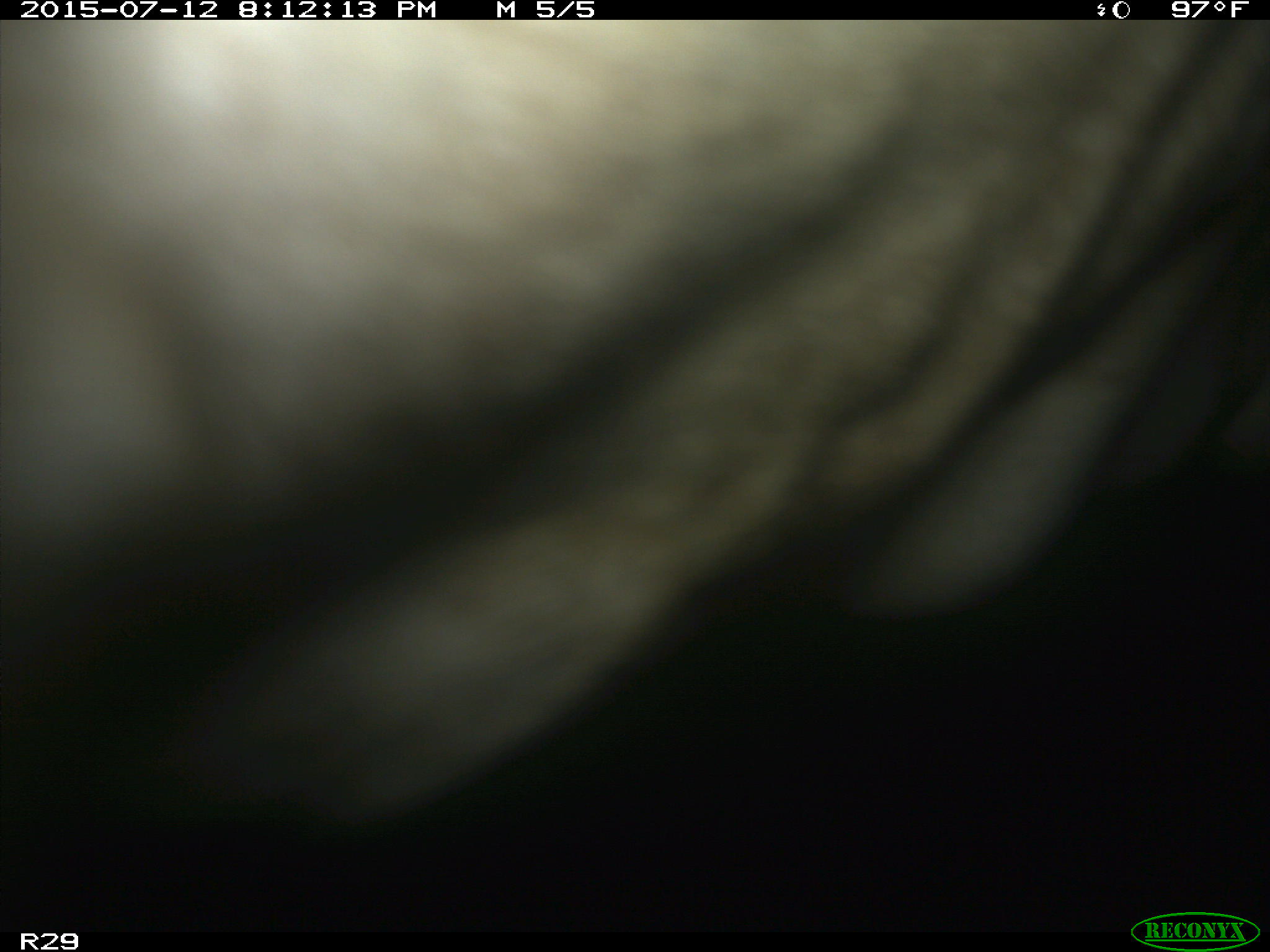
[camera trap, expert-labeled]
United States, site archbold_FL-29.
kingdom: Animalia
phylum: Chordata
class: Mammalia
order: Artiodactyla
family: Bovidae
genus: Bos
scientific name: Bos taurus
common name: domestic cow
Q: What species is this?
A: Bos taurus (domestic cow).